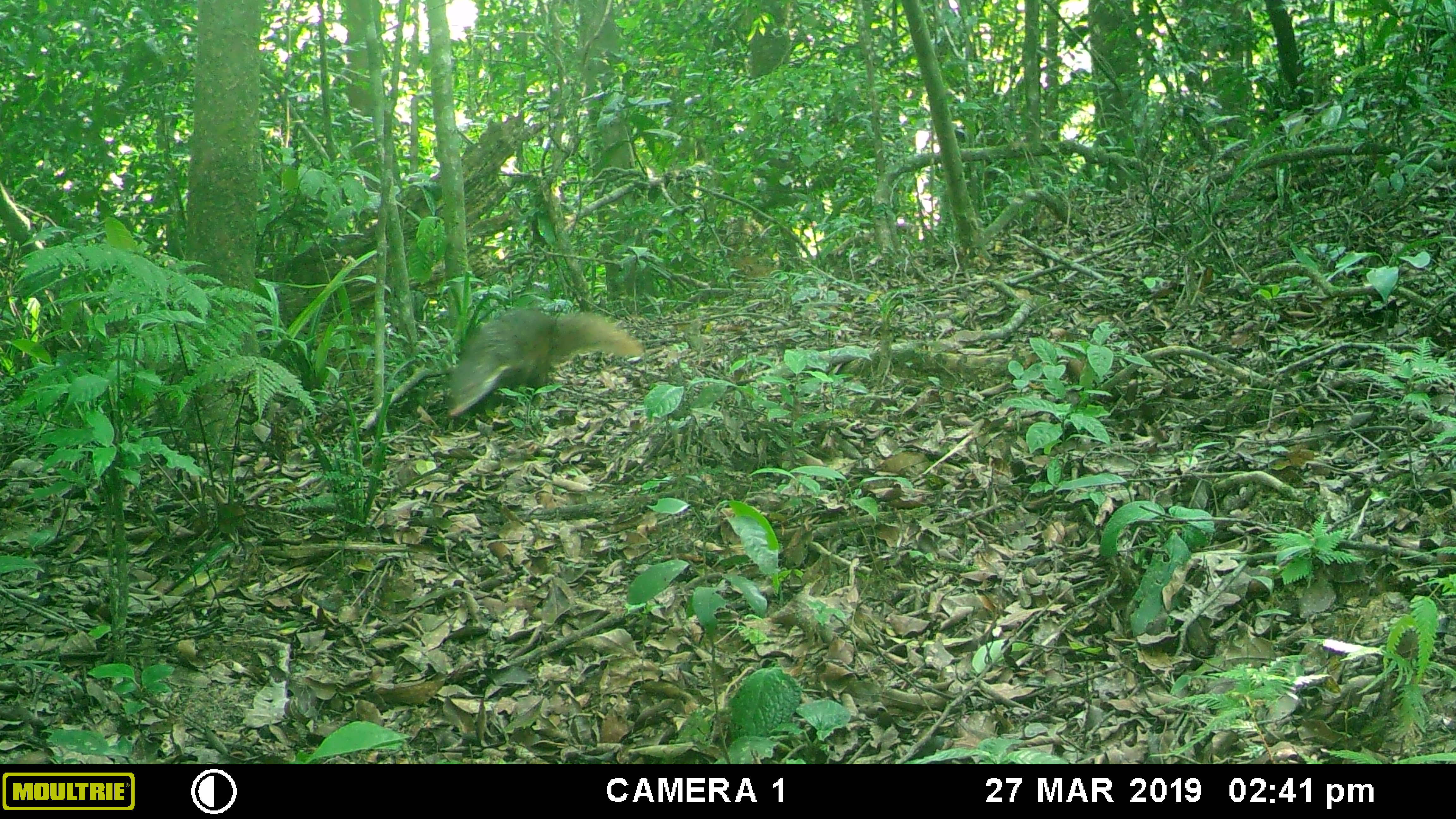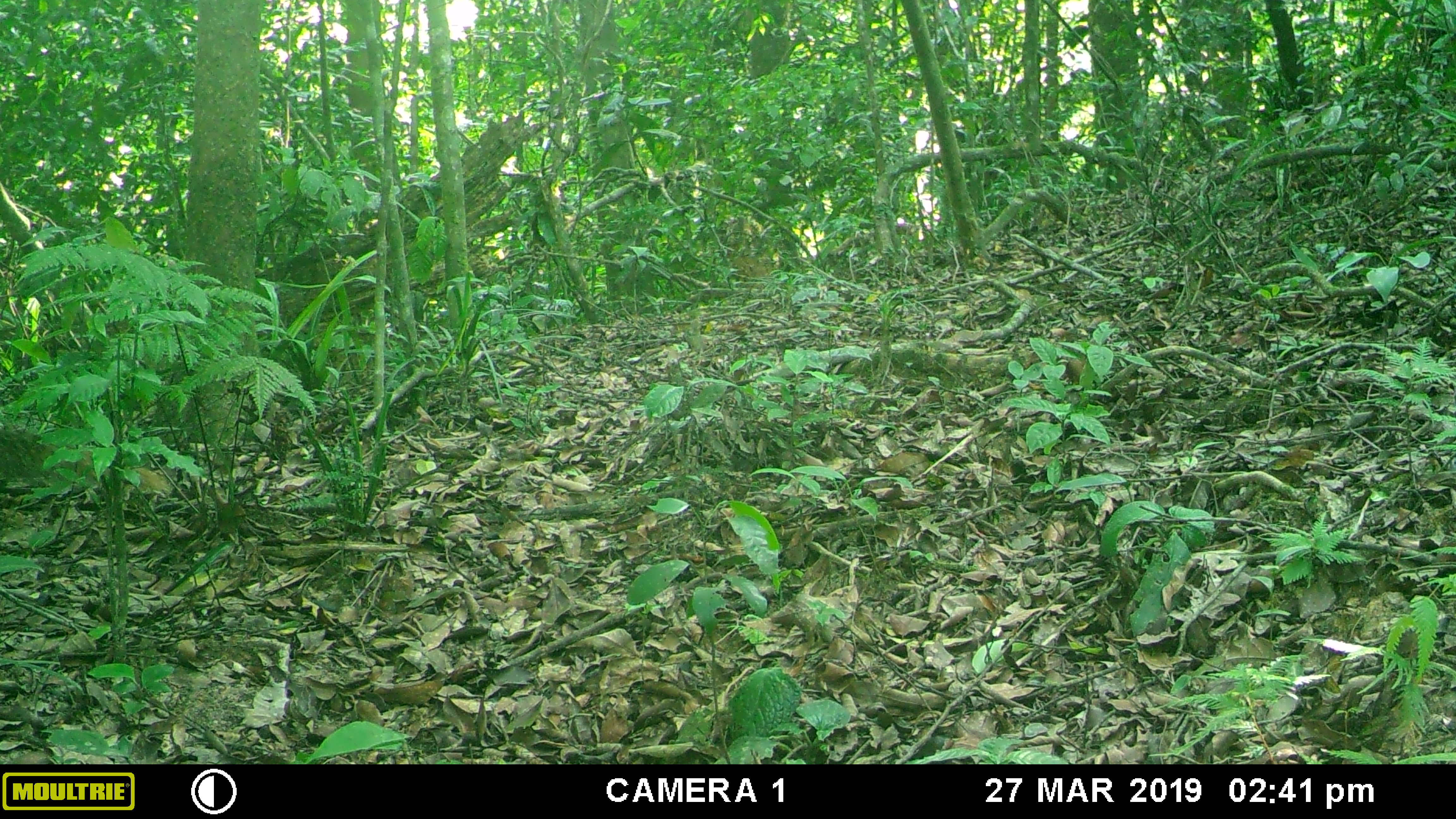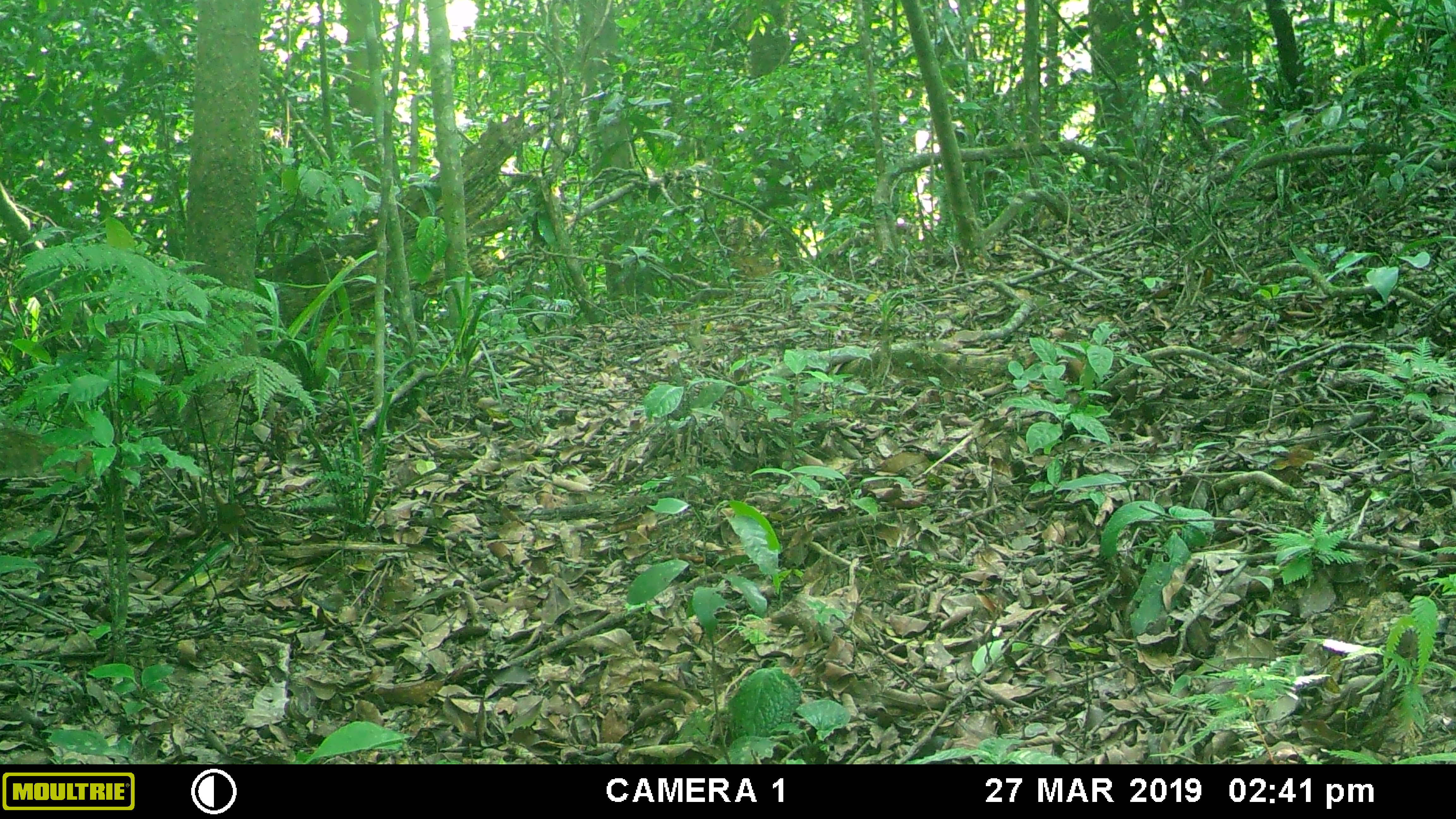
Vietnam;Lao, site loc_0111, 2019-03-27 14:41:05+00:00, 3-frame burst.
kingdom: Animalia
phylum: Chordata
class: Mammalia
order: Carnivora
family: Herpestidae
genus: Urva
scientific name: Urva urva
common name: crab-eating mongoose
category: crab eating mongoose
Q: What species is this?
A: Crab eating mongoose (crab-eating mongoose) (Urva urva).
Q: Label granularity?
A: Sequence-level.